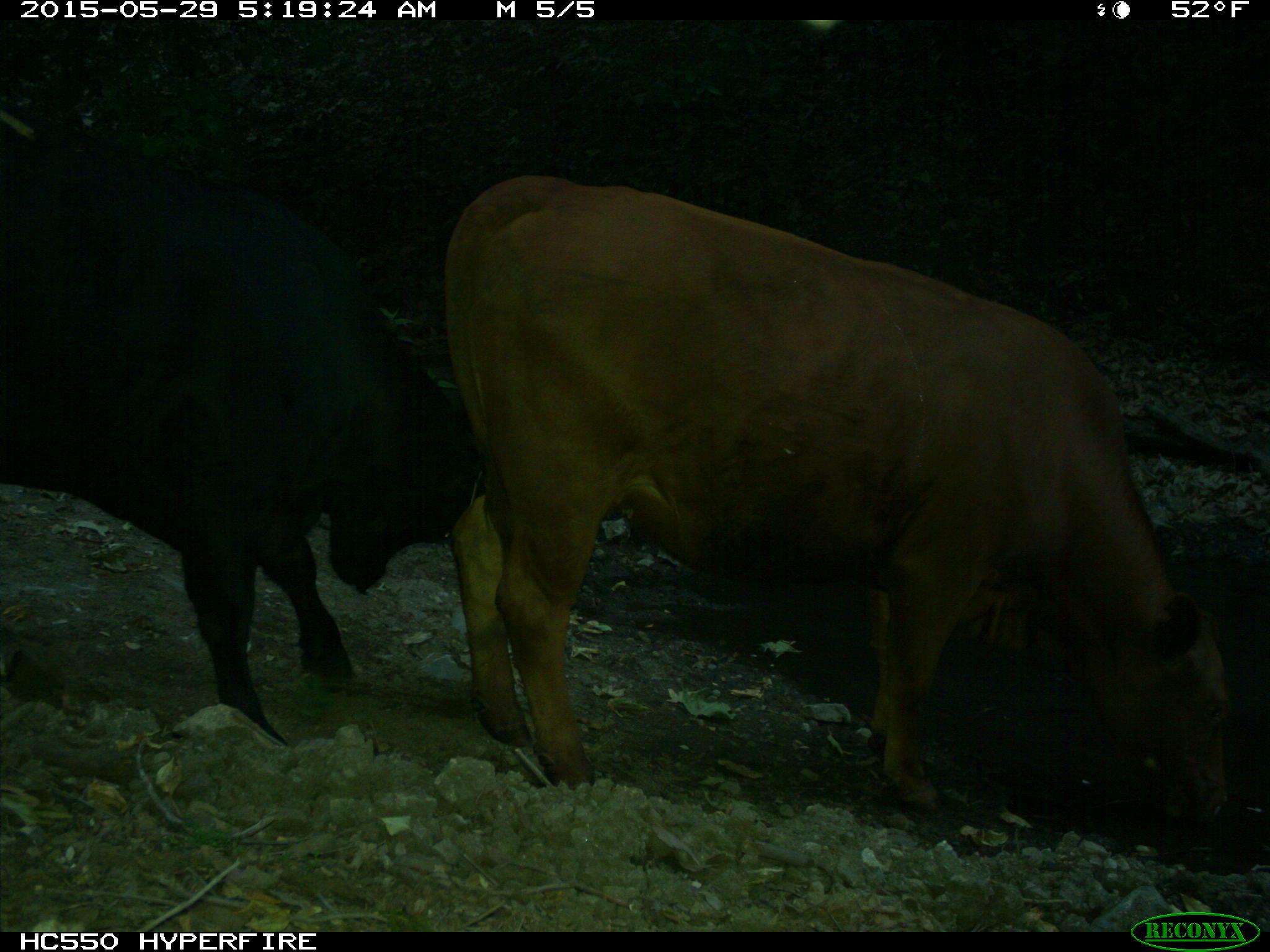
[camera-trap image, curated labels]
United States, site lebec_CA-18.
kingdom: Animalia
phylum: Chordata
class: Mammalia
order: Artiodactyla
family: Bovidae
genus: Bos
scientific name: Bos taurus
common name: domestic cow